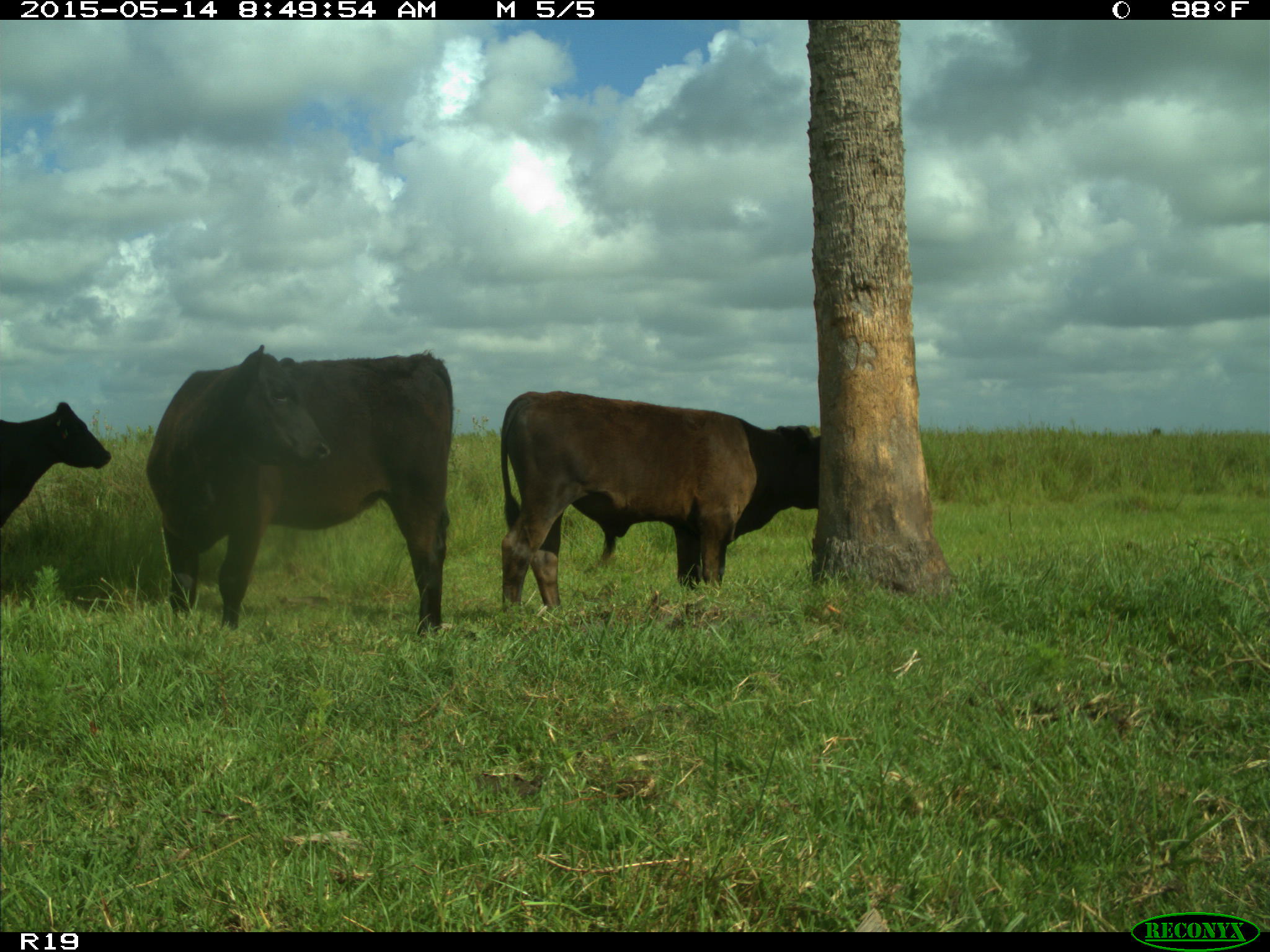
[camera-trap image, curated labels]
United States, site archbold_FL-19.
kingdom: Animalia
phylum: Chordata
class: Mammalia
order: Artiodactyla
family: Bovidae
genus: Bos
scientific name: Bos taurus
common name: domestic cow